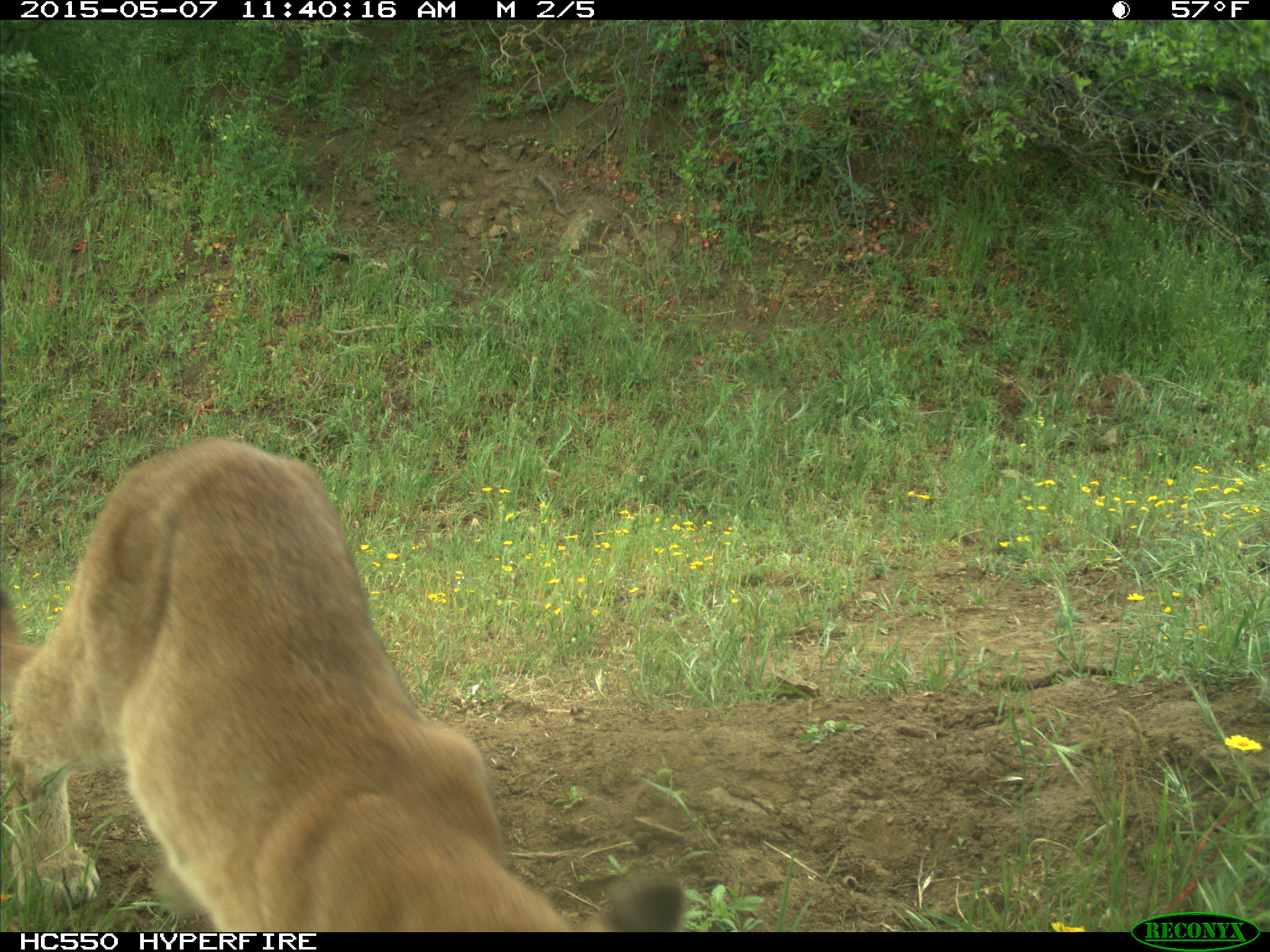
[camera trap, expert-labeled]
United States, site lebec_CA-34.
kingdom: Animalia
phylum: Chordata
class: Mammalia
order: Carnivora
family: Felidae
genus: Puma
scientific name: Puma concolor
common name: mountain lion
Puma concolor (mountain lion).